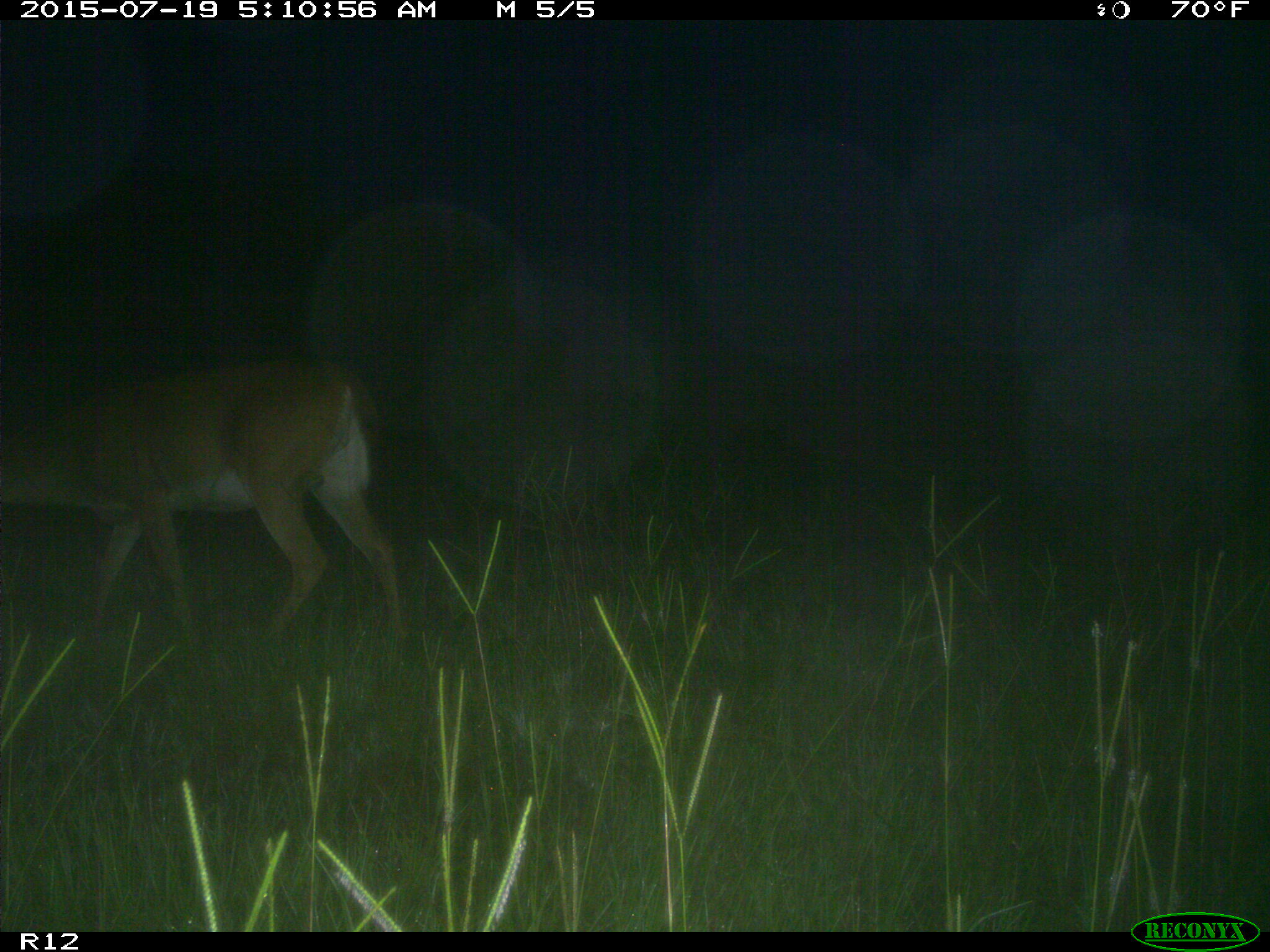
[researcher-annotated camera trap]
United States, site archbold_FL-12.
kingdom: Animalia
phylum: Chordata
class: Mammalia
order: Artiodactyla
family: Cervidae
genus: Odocoileus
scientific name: Odocoileus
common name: deer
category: unidentified deer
Unidentified deer (deer) (Odocoileus).